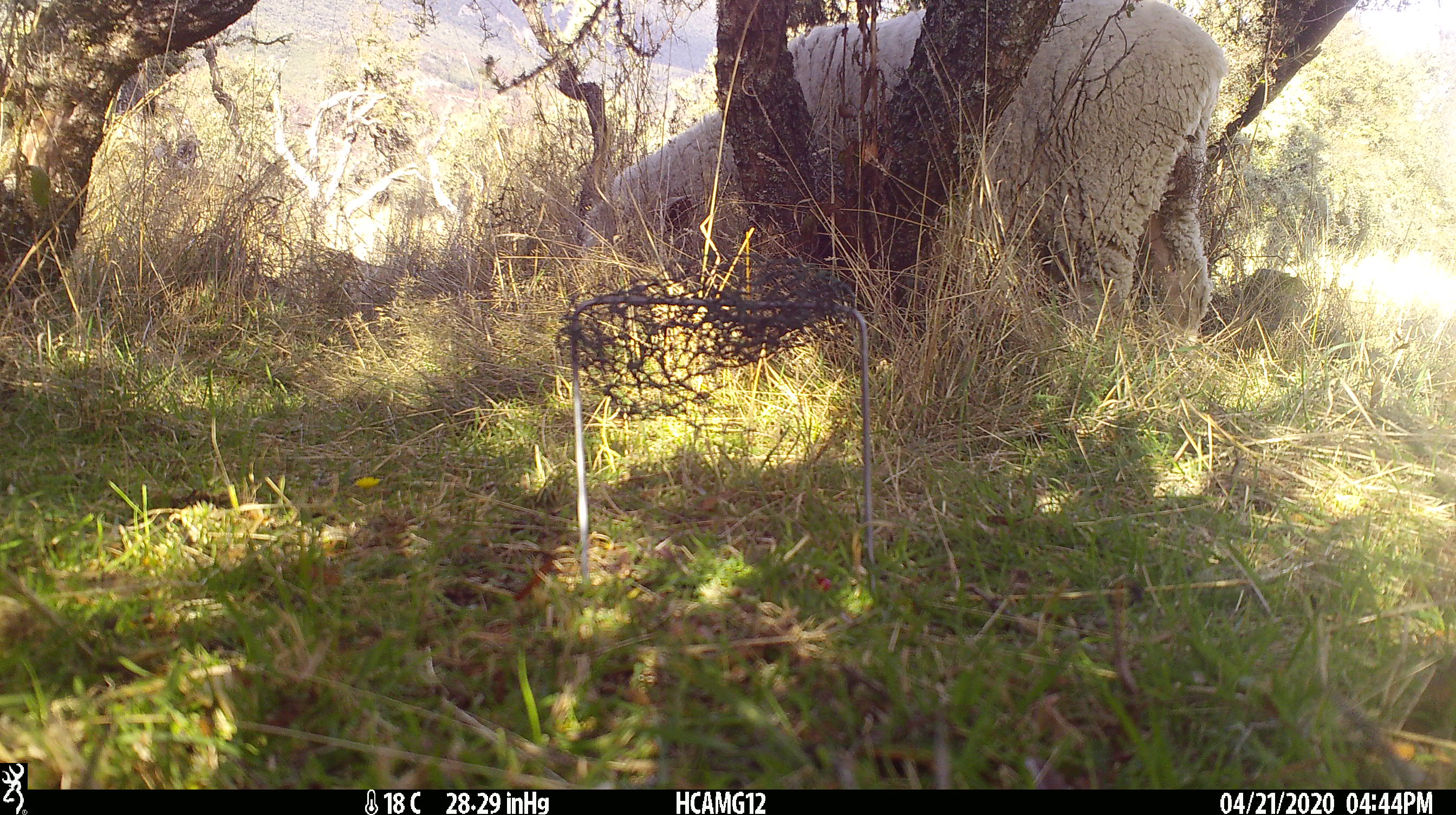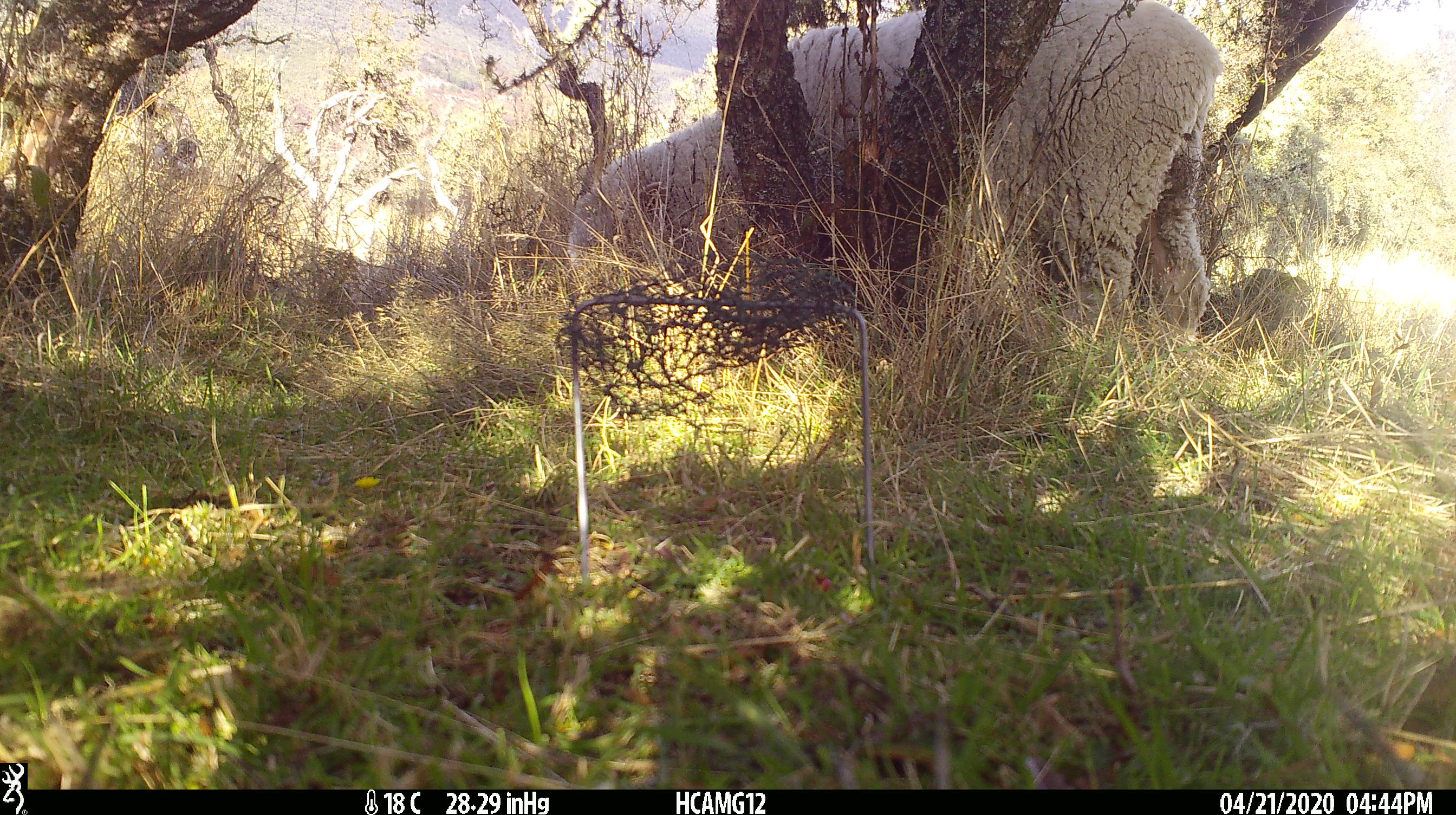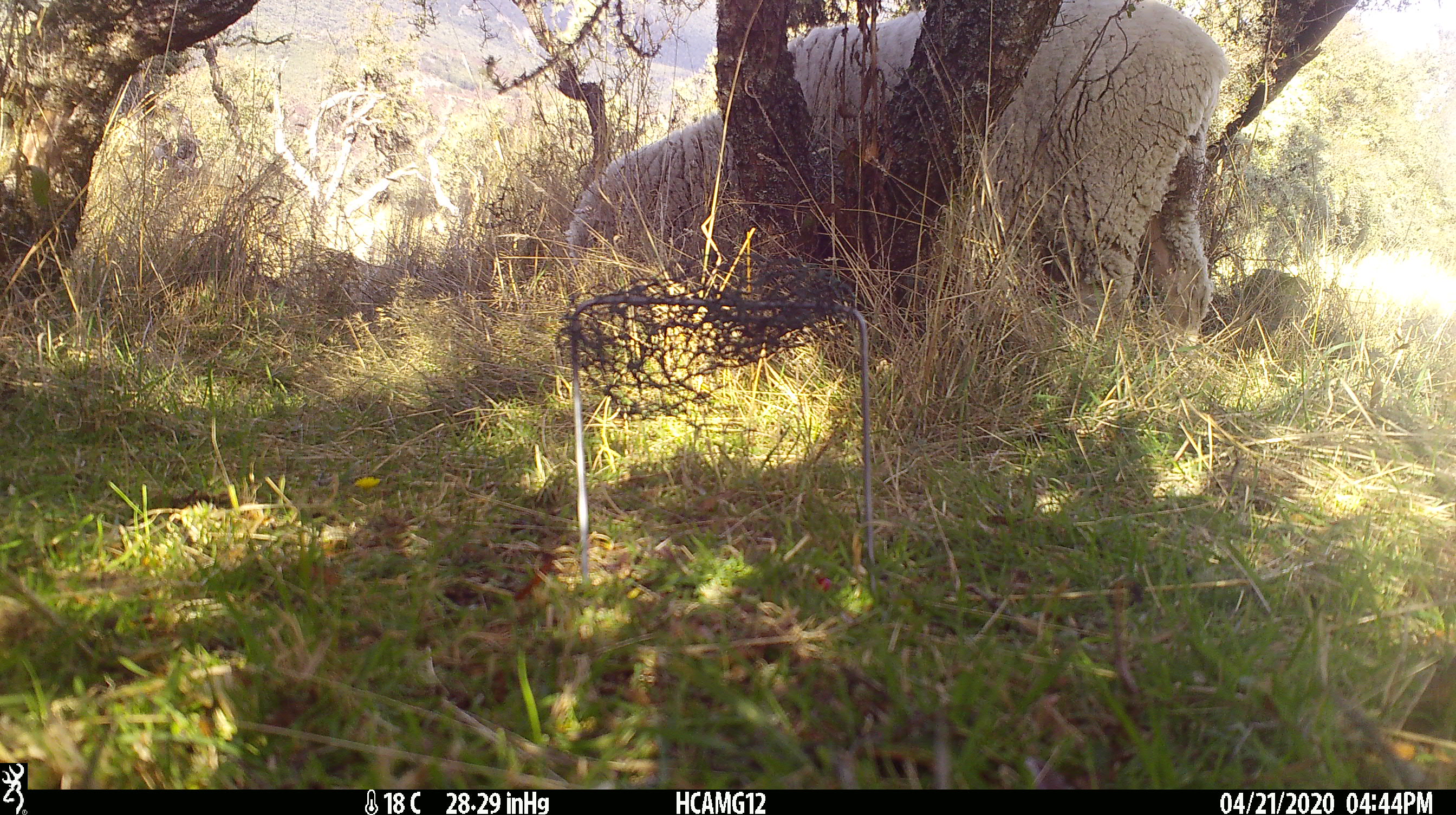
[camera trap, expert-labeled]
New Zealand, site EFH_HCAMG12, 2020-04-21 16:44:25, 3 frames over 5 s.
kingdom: Animalia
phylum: Chordata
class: Mammalia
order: Artiodactyla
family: Bovidae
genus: Ovis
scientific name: Ovis aries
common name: domestic sheep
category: sheep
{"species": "sheep (domestic sheep) (Ovis aries)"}